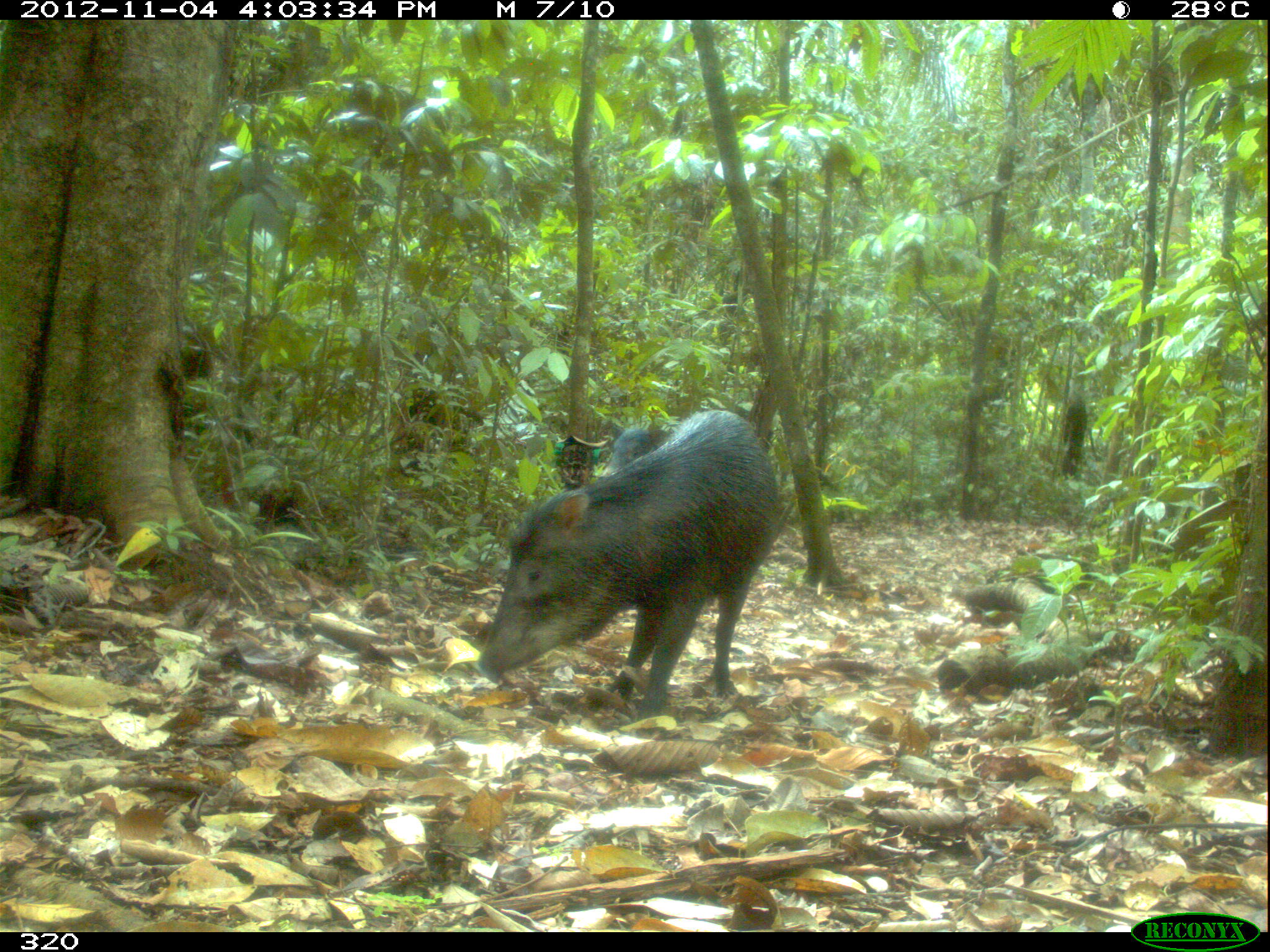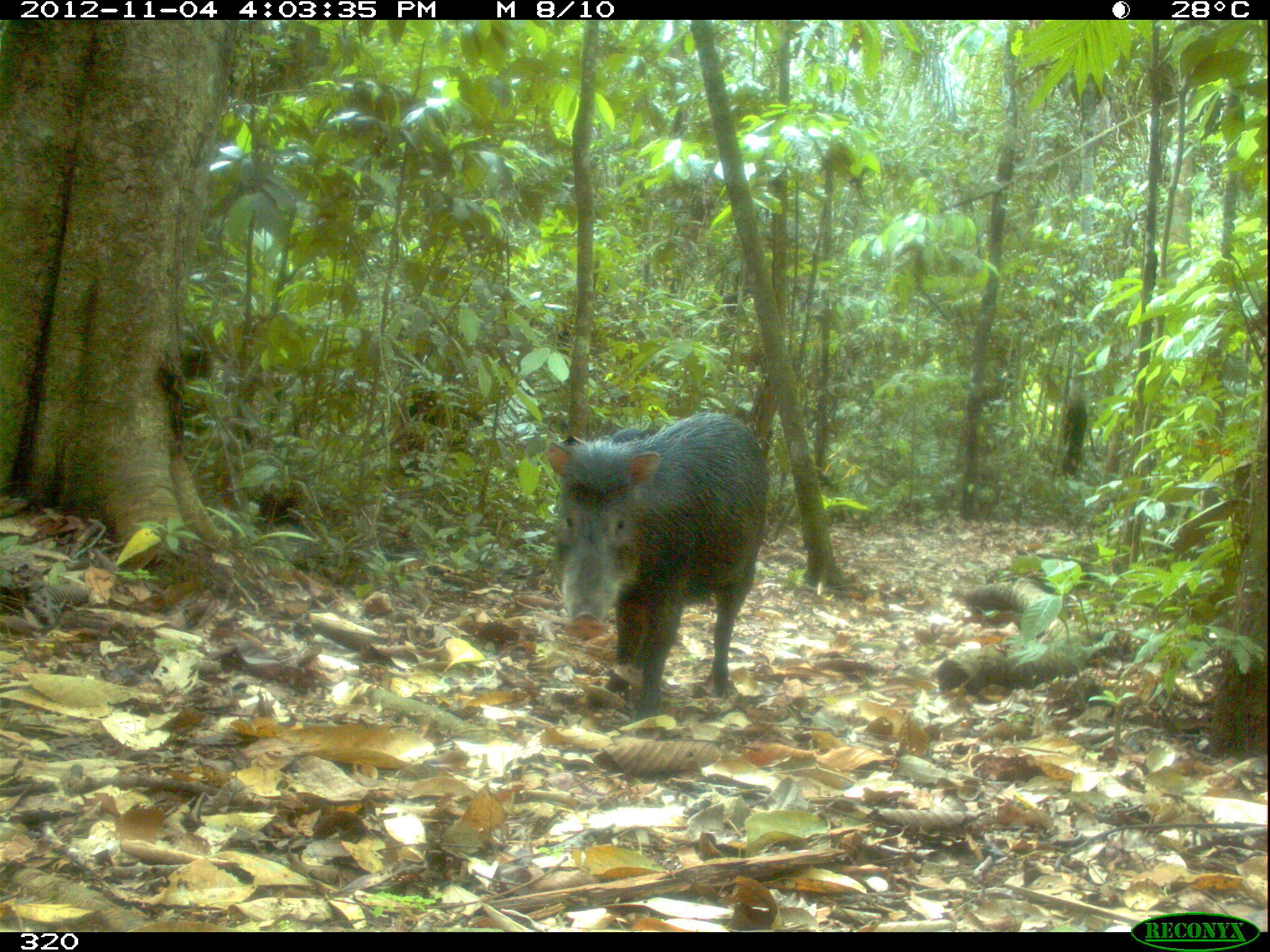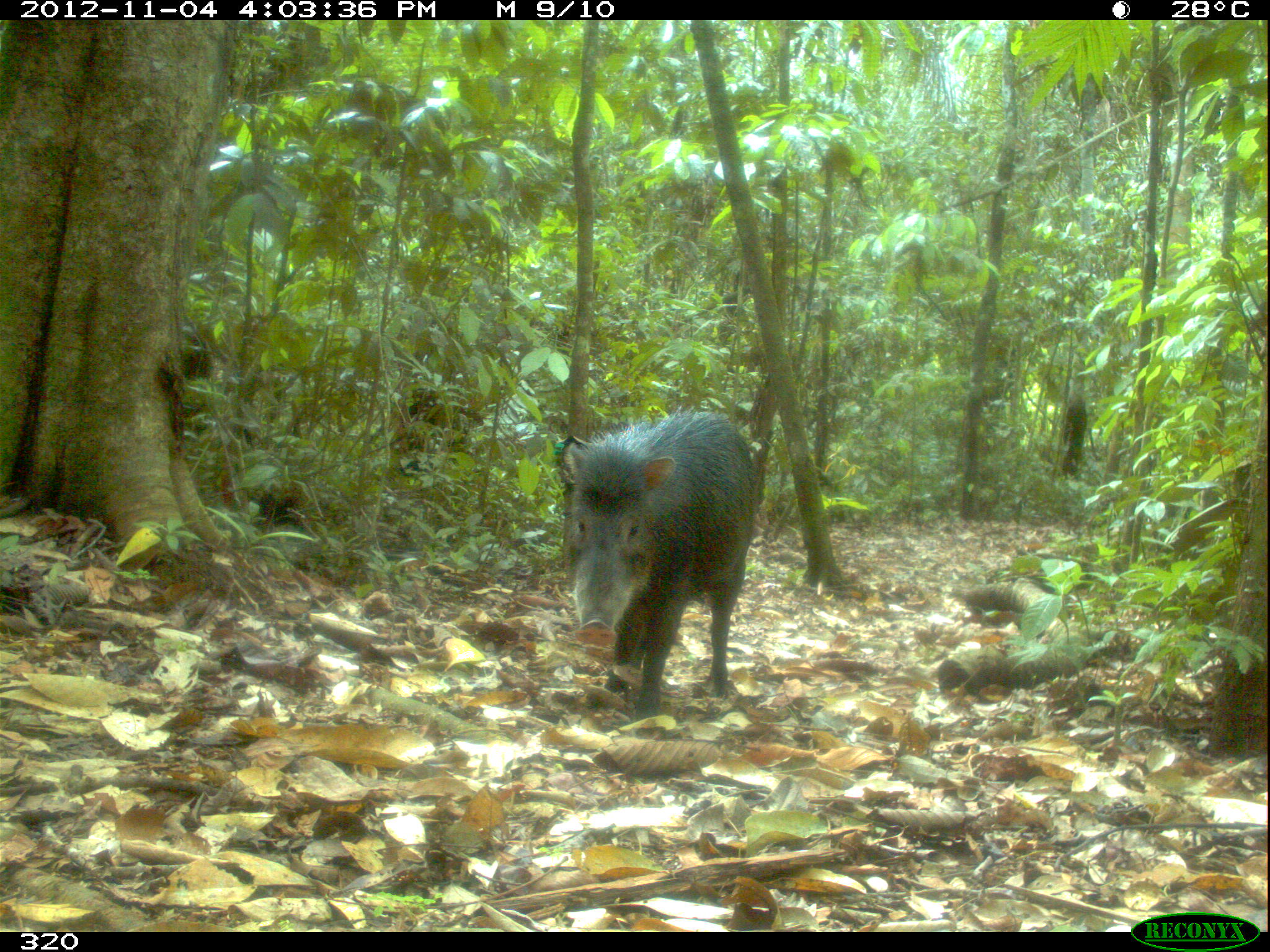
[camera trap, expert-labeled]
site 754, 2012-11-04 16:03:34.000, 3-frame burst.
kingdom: Animalia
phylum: Chordata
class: Mammalia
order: Artiodactyla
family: Tayassuidae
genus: Tayassu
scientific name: Tayassu pecari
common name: white-lipped peccary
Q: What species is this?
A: Tayassu pecari (white-lipped peccary).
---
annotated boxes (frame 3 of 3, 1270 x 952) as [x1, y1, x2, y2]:
tayassu pecari: [562, 403, 758, 720]